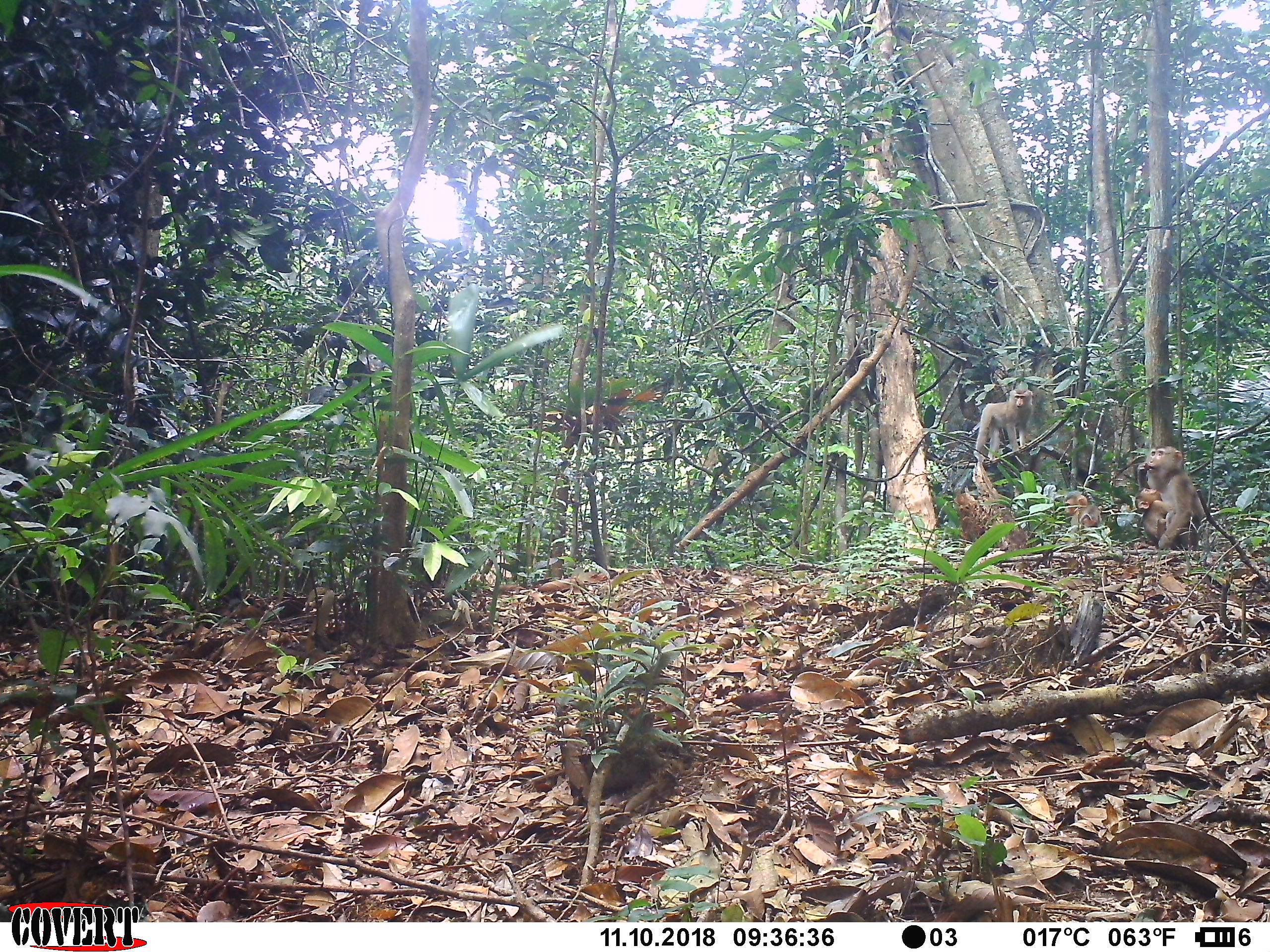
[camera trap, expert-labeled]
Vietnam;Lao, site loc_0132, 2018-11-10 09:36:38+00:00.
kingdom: Animalia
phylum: Chordata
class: Mammalia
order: Primates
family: Cercopithecidae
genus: Macaca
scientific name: Macaca nemestrina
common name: pig-tailed macaque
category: pig tailed macaque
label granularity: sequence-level